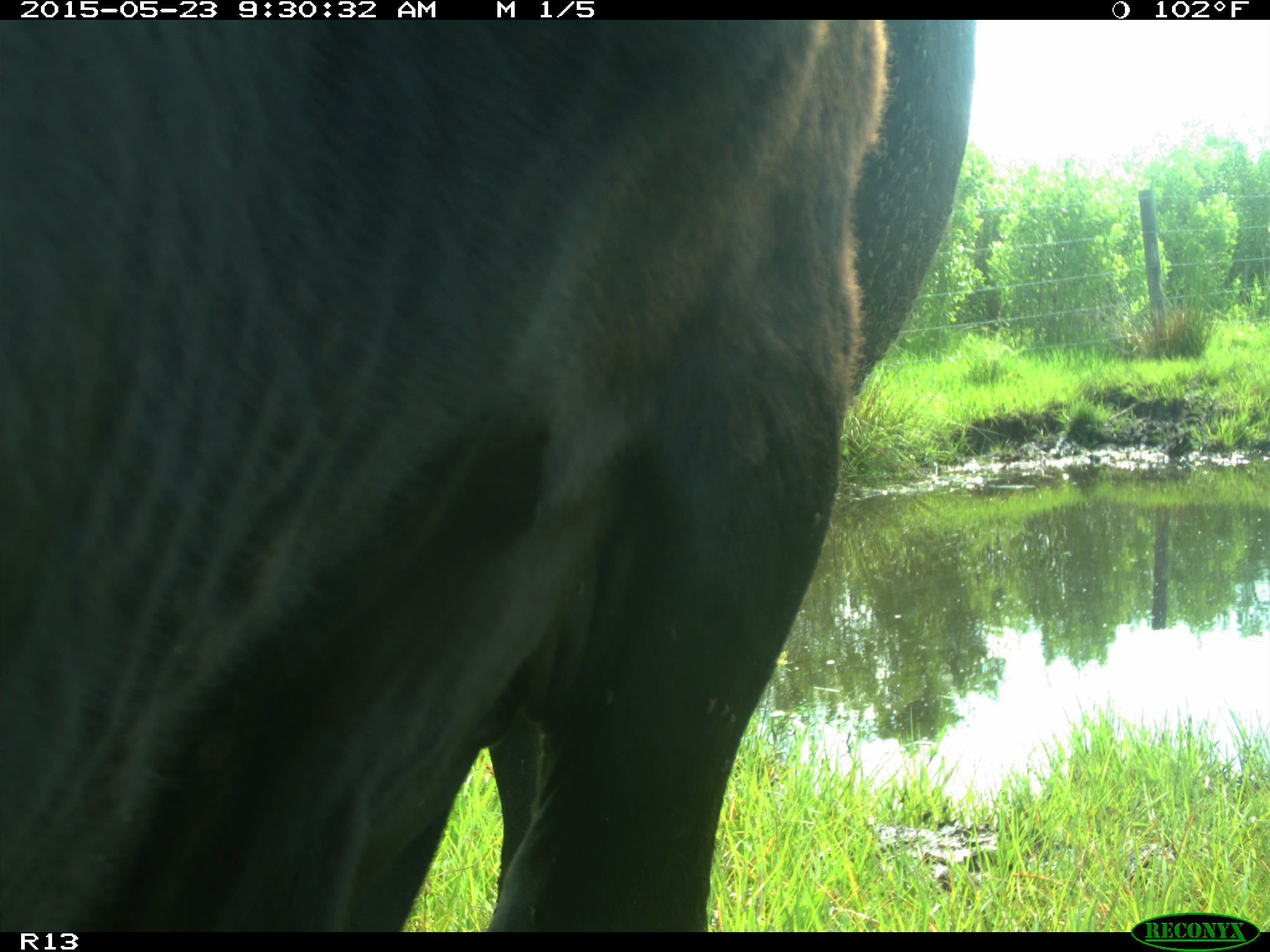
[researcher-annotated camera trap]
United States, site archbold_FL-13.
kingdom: Animalia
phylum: Chordata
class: Mammalia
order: Artiodactyla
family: Bovidae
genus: Bos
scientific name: Bos taurus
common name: domestic cow